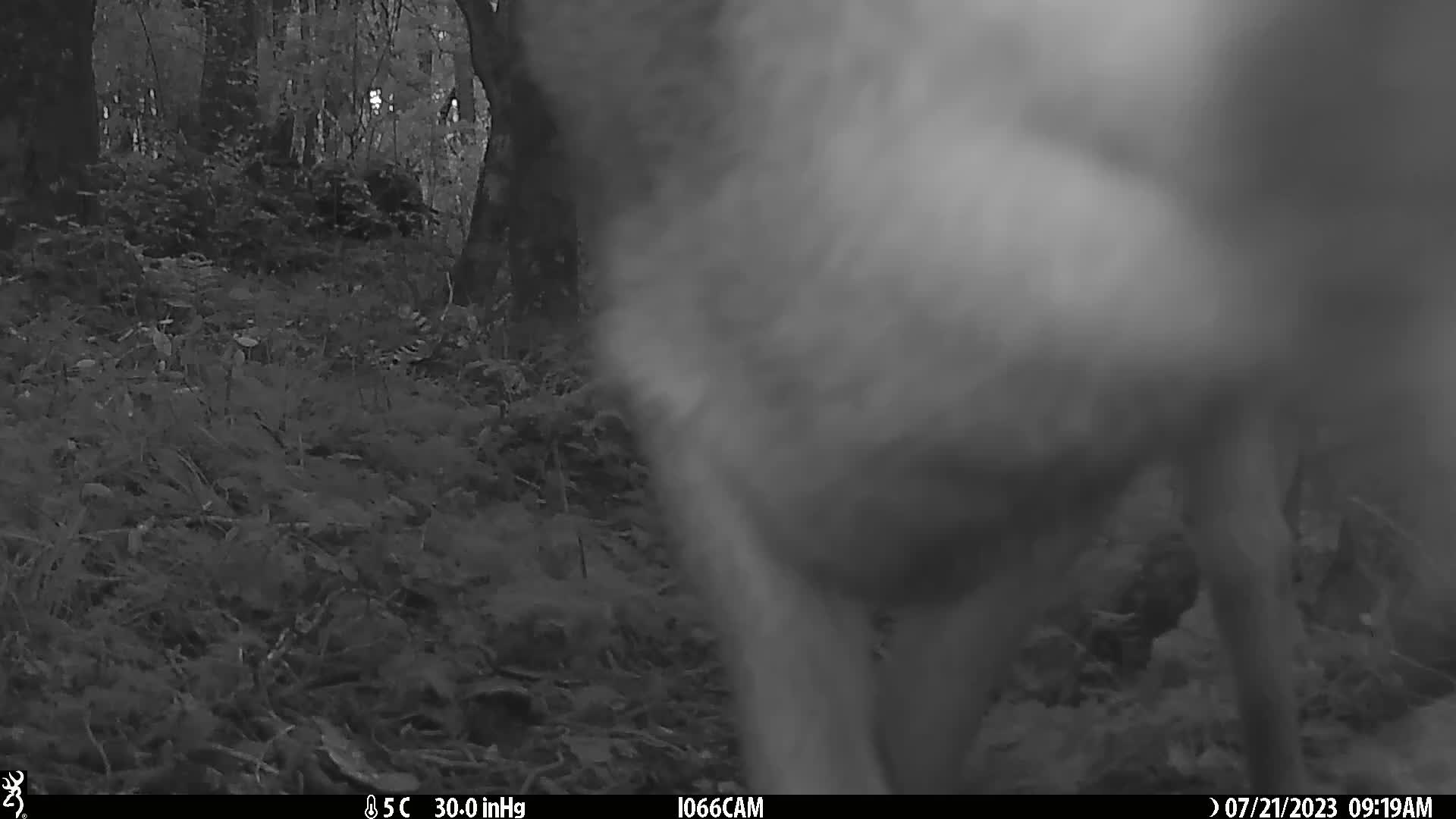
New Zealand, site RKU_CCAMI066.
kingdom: Animalia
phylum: Chordata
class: Mammalia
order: Artiodactyla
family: Cervidae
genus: Odocoileus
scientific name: Odocoileus virginianus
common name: white-tailed deer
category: white tailed deer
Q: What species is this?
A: White tailed deer (white-tailed deer) (Odocoileus virginianus).